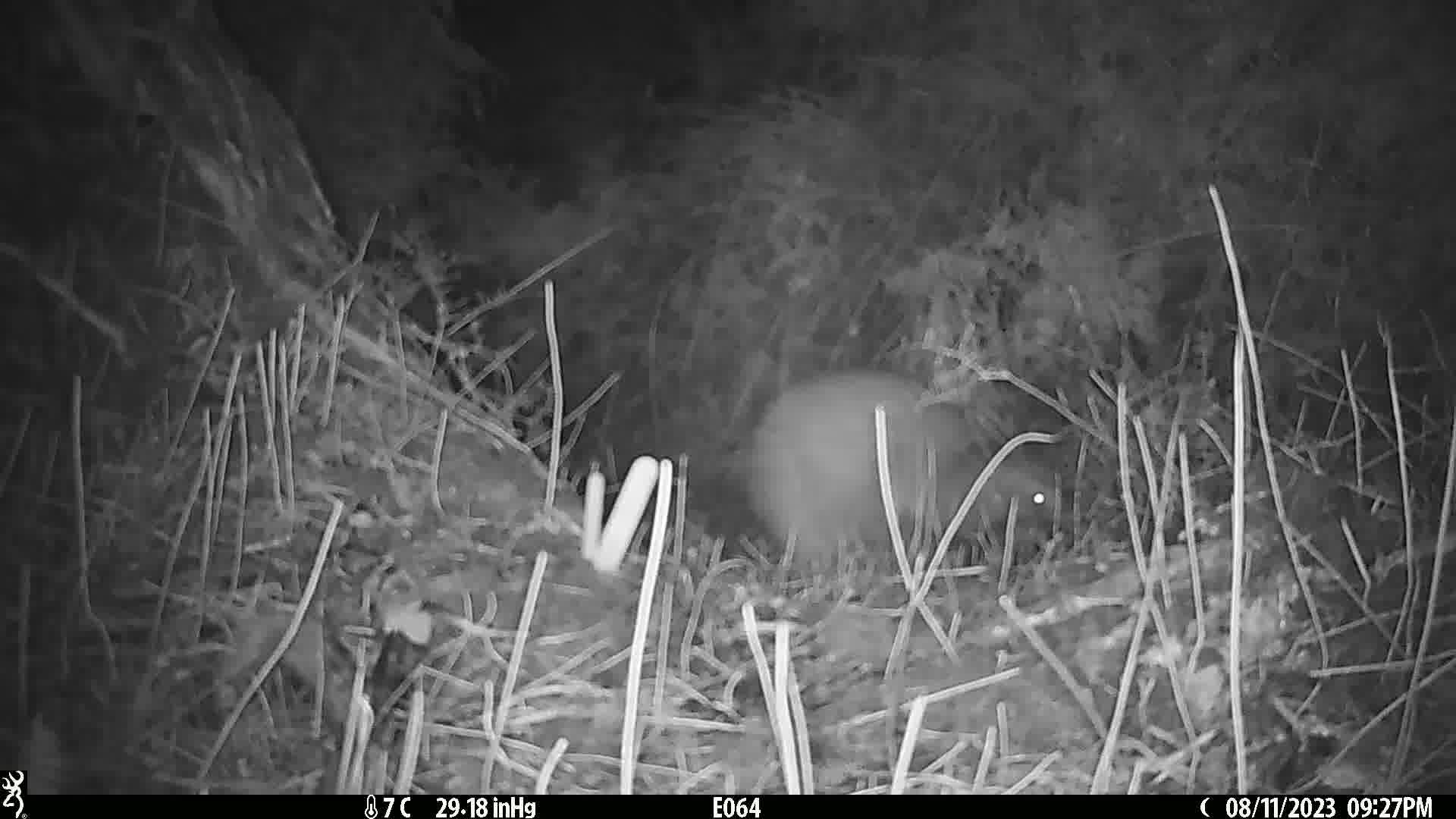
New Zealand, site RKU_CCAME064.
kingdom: Animalia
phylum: Chordata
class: Aves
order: Apterygiformes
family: Apterygidae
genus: Apteryx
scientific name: Apteryx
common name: kiwi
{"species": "kiwi (Apteryx)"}